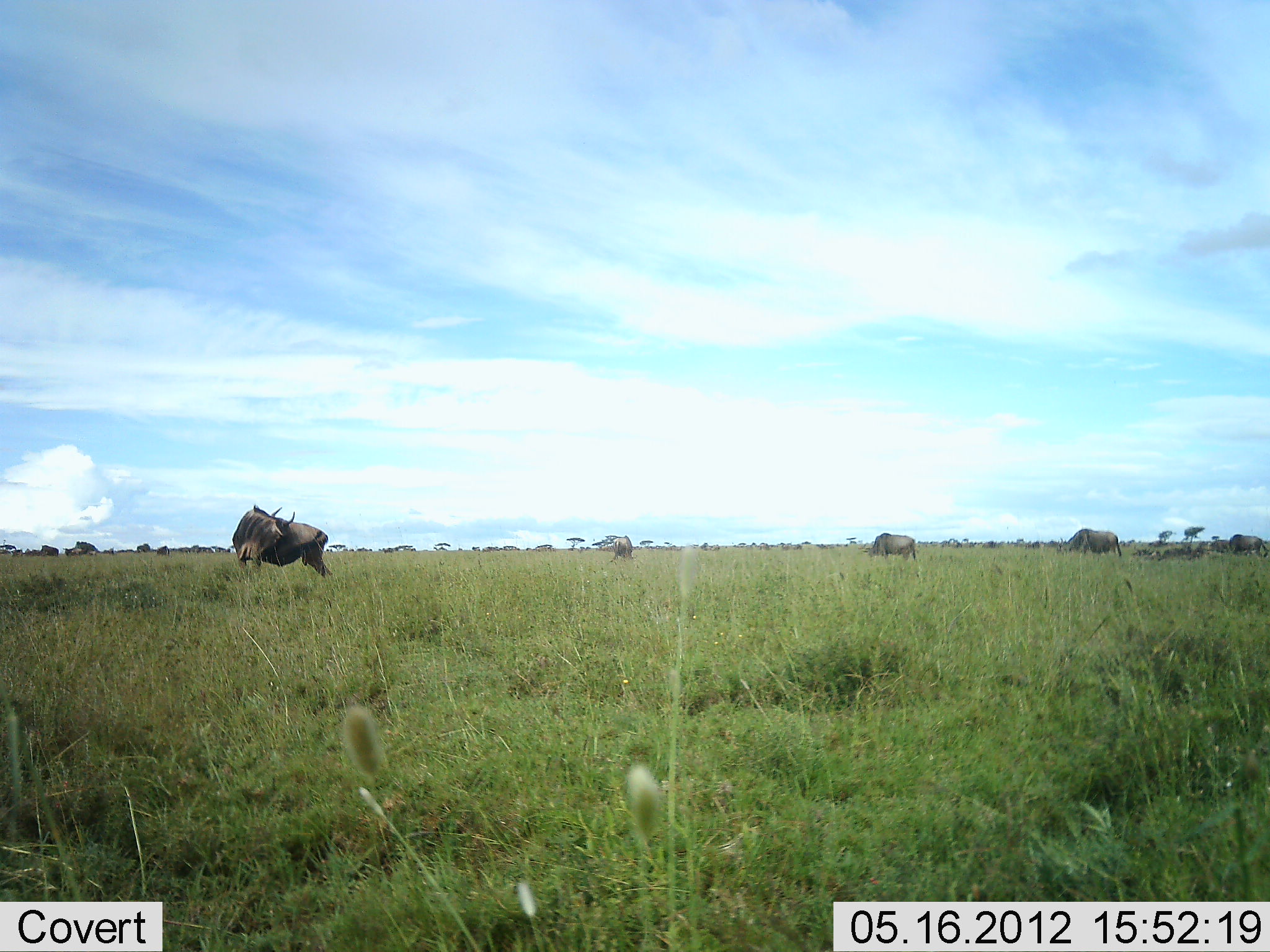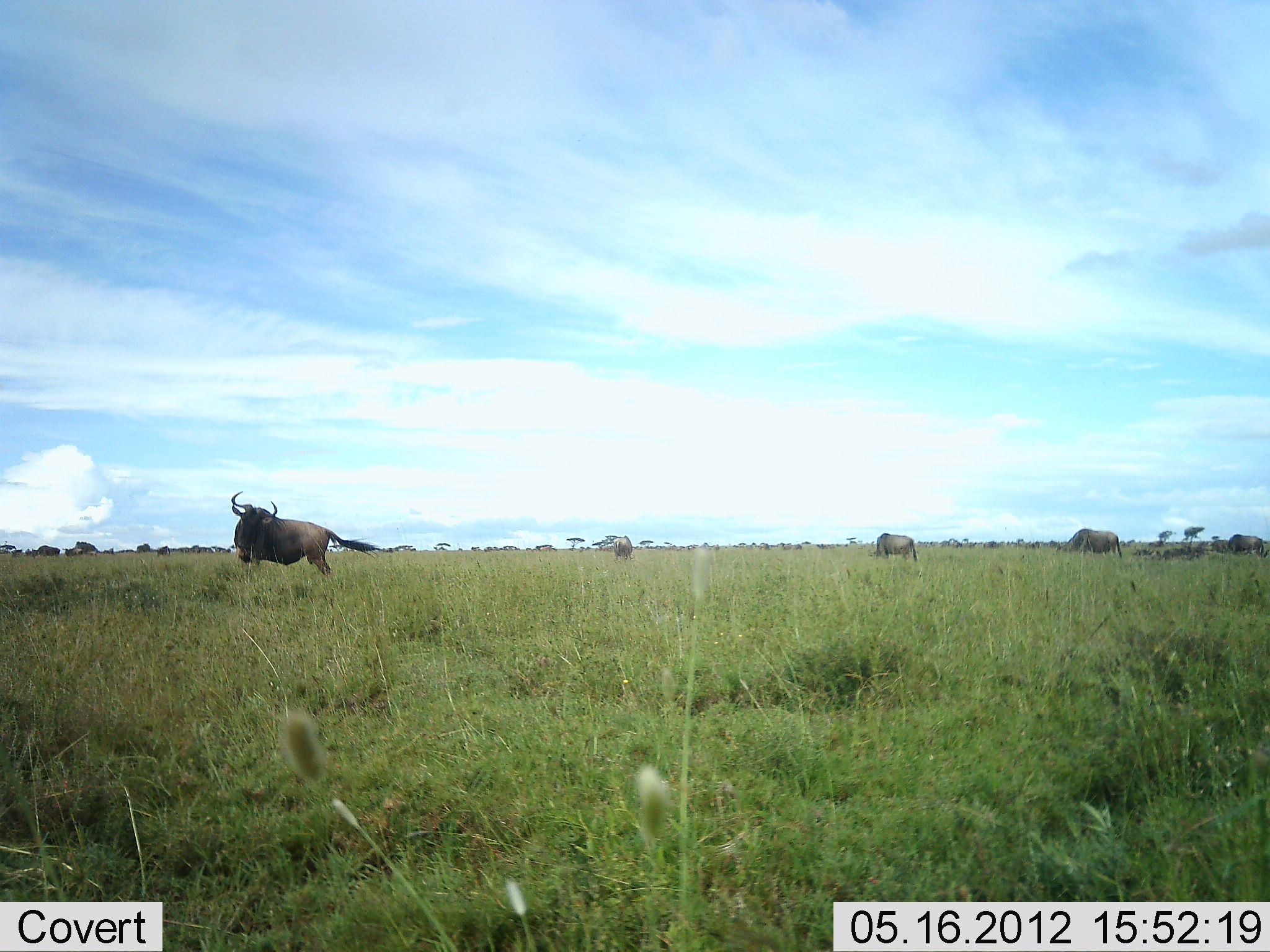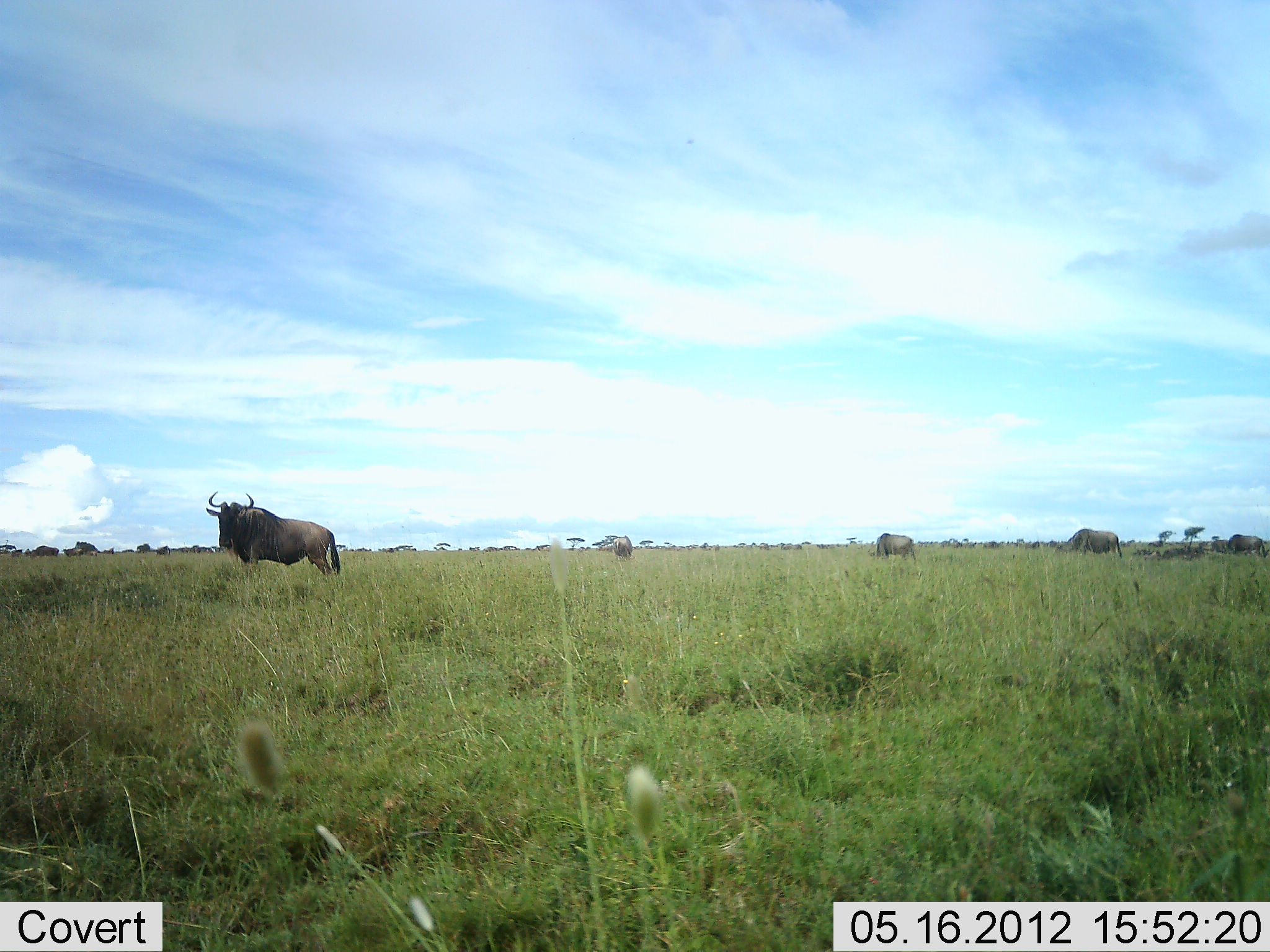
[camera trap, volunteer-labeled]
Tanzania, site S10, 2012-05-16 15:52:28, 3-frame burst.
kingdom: Animalia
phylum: Chordata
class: Mammalia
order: Artiodactyla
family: Bovidae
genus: Connochaetes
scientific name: Connochaetes taurinus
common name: blue wildebeest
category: wildebeest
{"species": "wildebeest (blue wildebeest) (Connochaetes taurinus)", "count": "11-50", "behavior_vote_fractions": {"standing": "100%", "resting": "0%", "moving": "20%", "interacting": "0%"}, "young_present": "0%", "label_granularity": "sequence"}